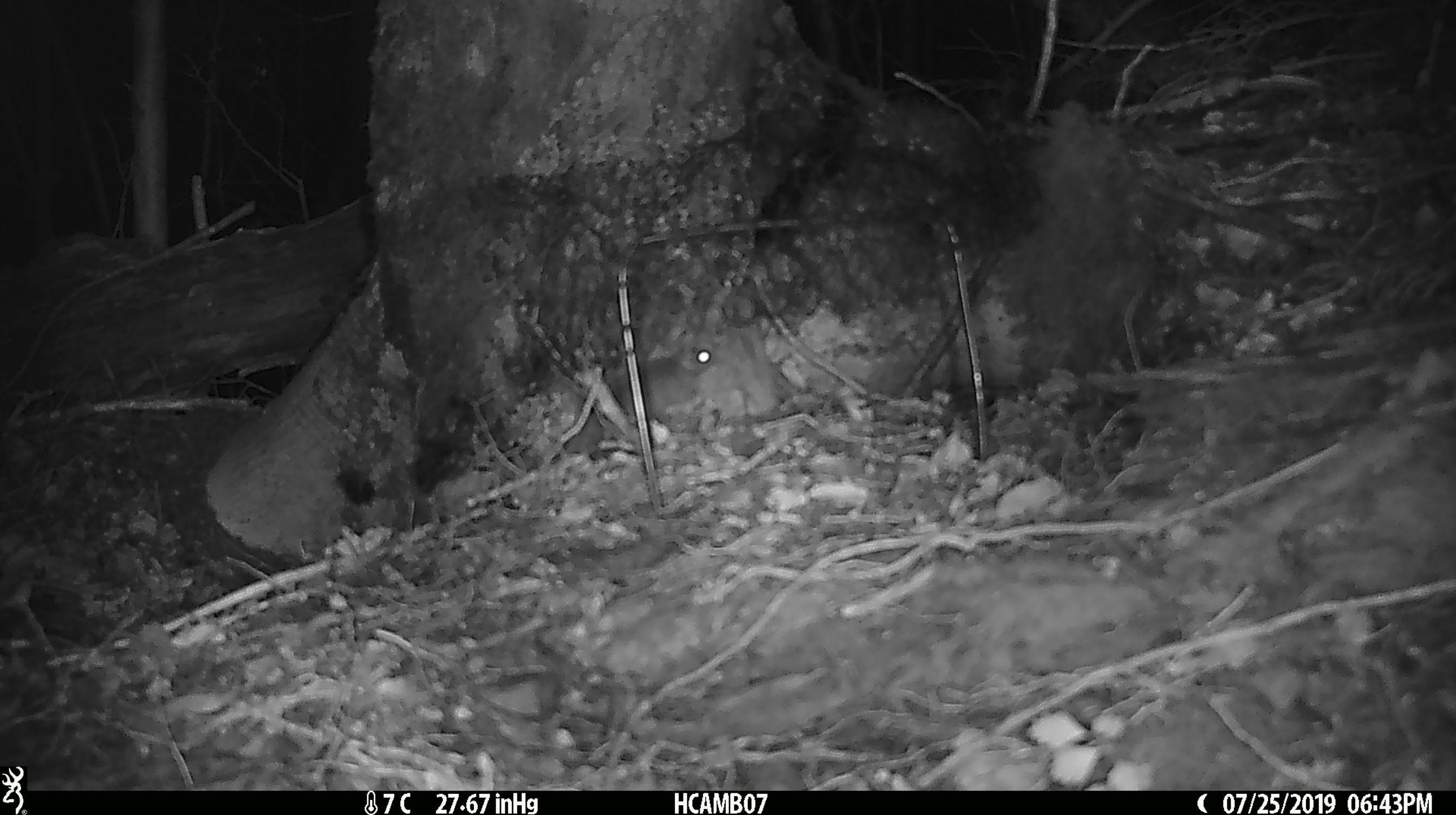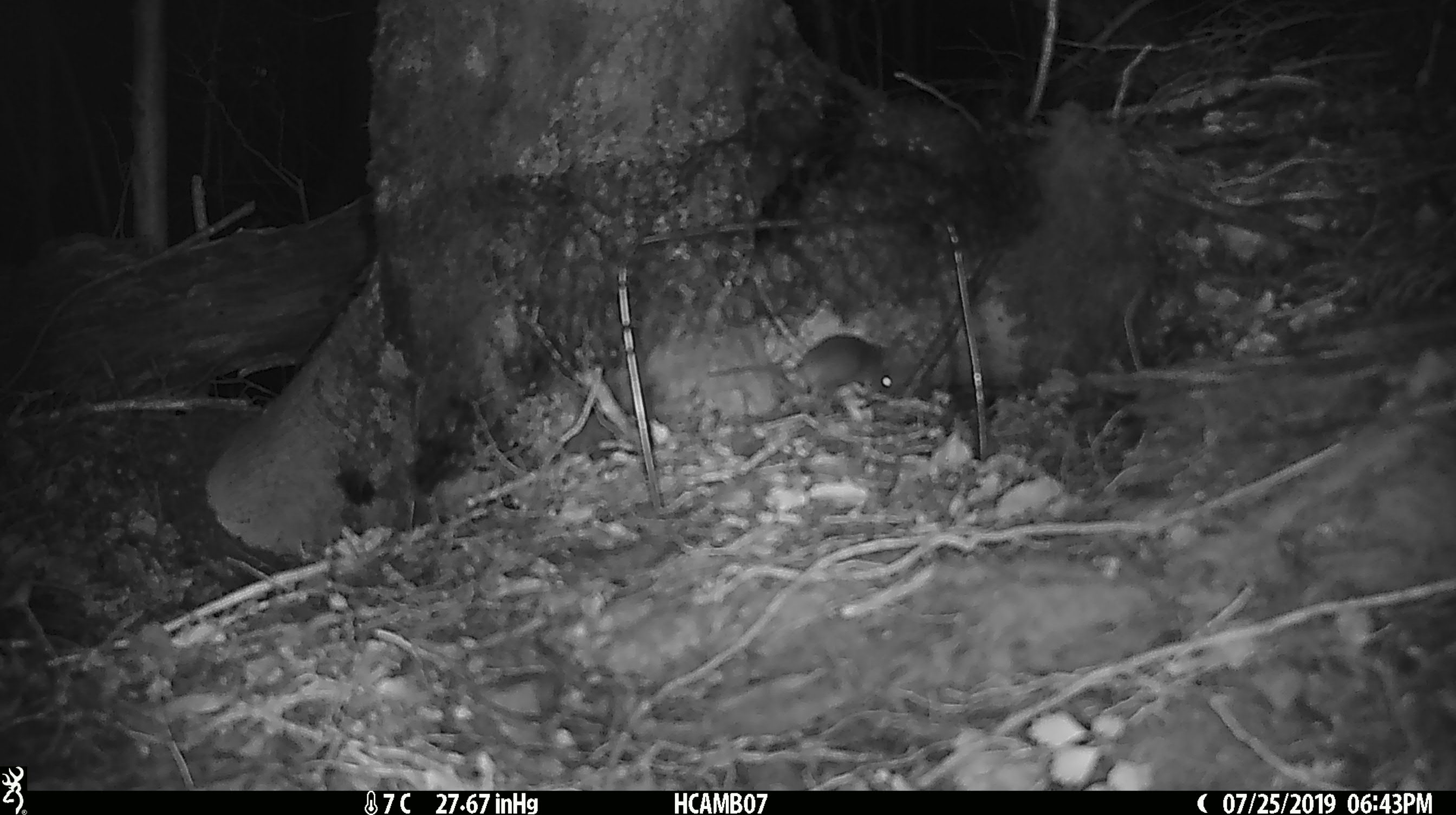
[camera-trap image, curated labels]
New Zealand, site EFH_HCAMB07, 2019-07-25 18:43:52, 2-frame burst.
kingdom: Animalia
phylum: Chordata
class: Mammalia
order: Rodentia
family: Muridae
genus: Mus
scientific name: Mus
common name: mouse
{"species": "mouse (Mus)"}